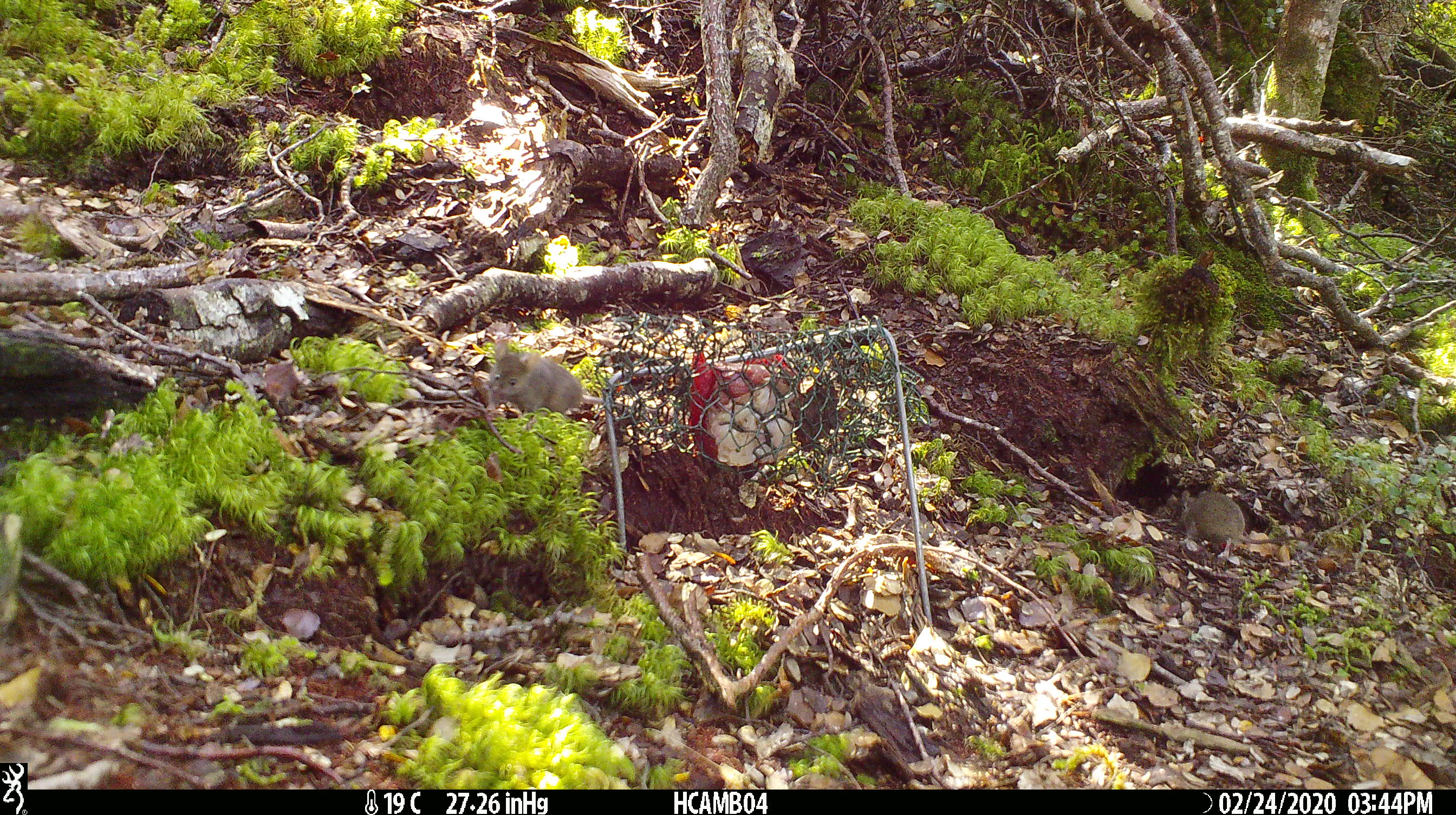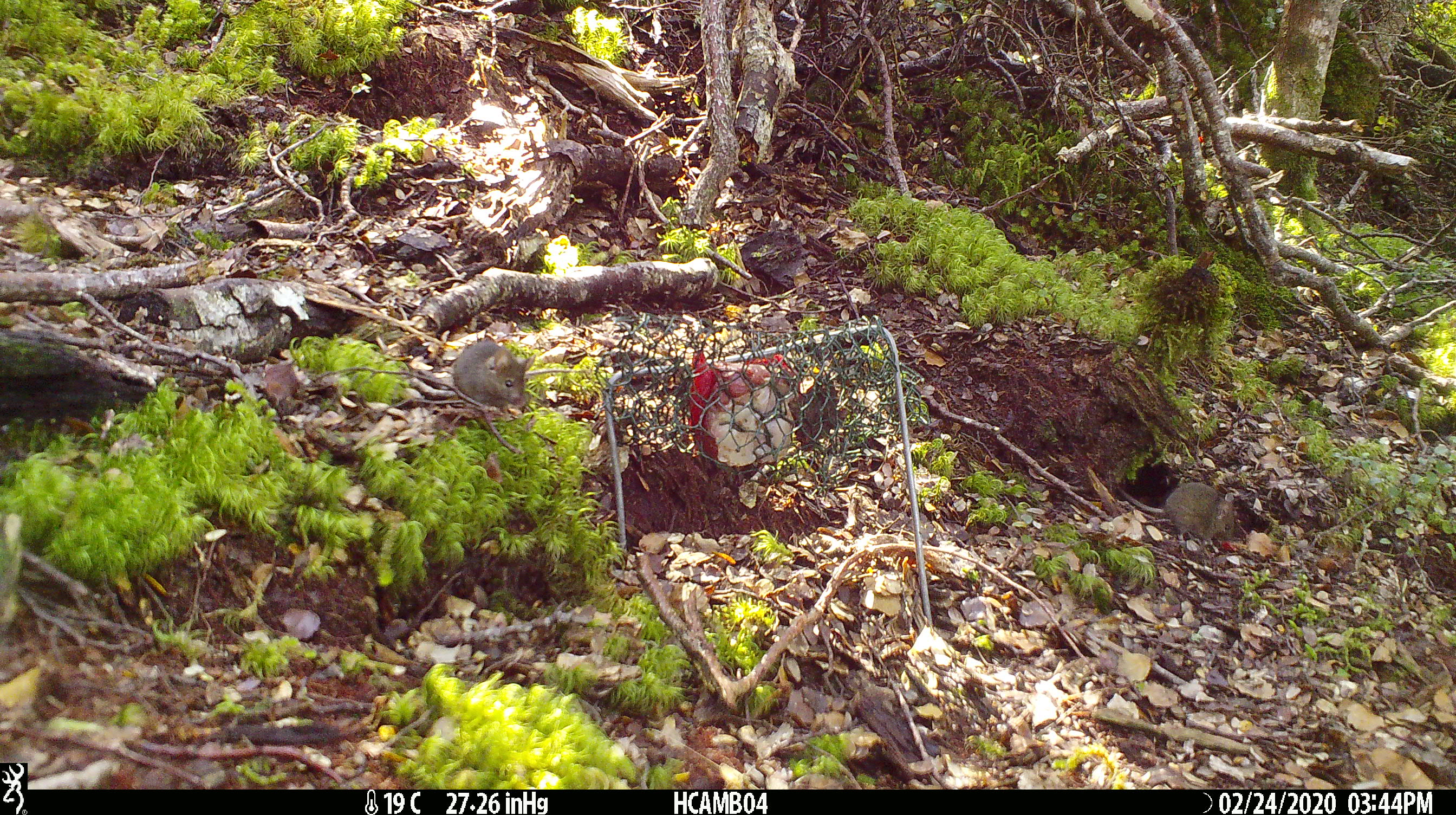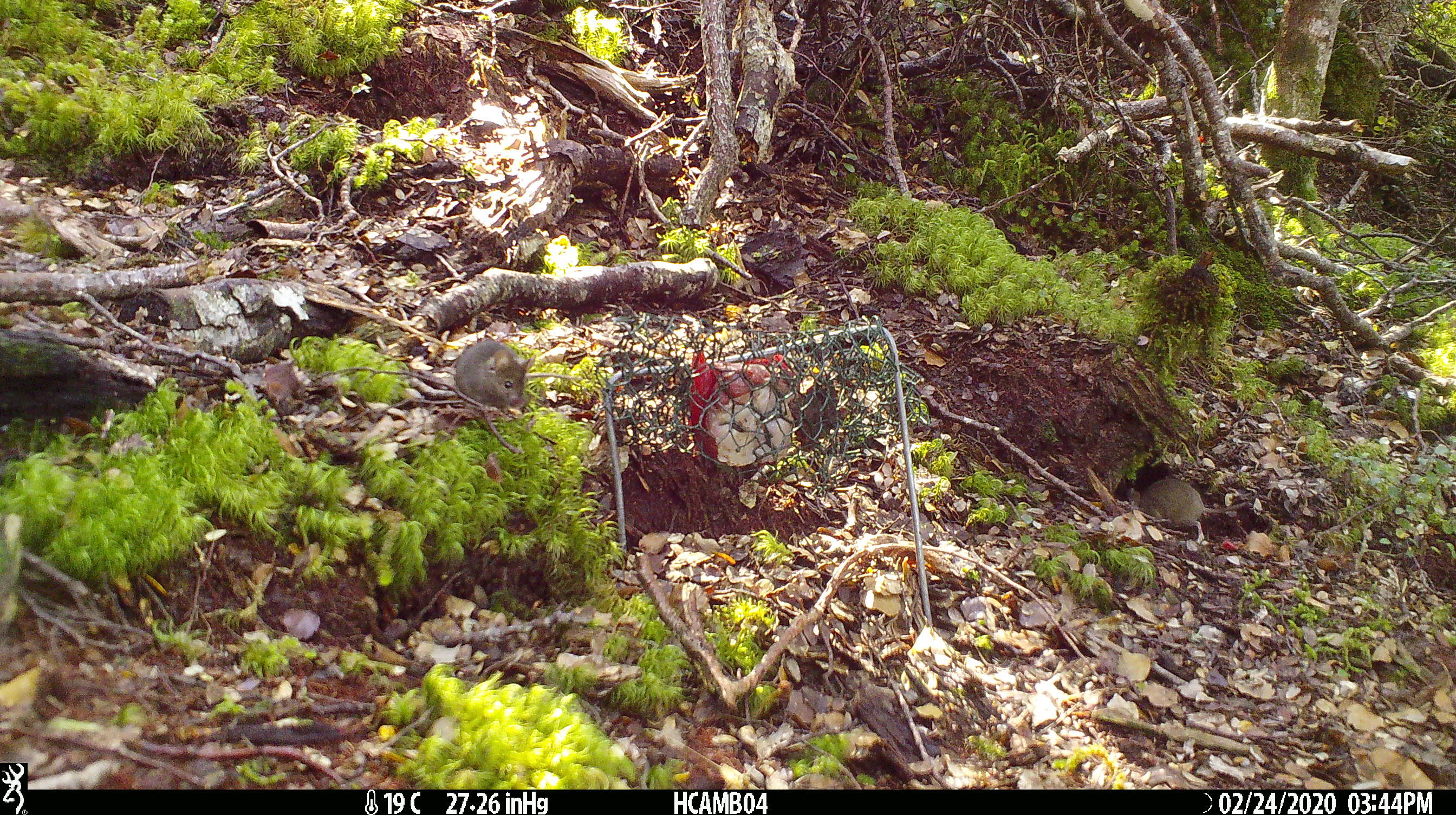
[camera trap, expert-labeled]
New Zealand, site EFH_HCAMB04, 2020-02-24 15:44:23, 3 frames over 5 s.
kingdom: Animalia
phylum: Chordata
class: Mammalia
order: Rodentia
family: Muridae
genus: Mus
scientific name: Mus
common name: mouse